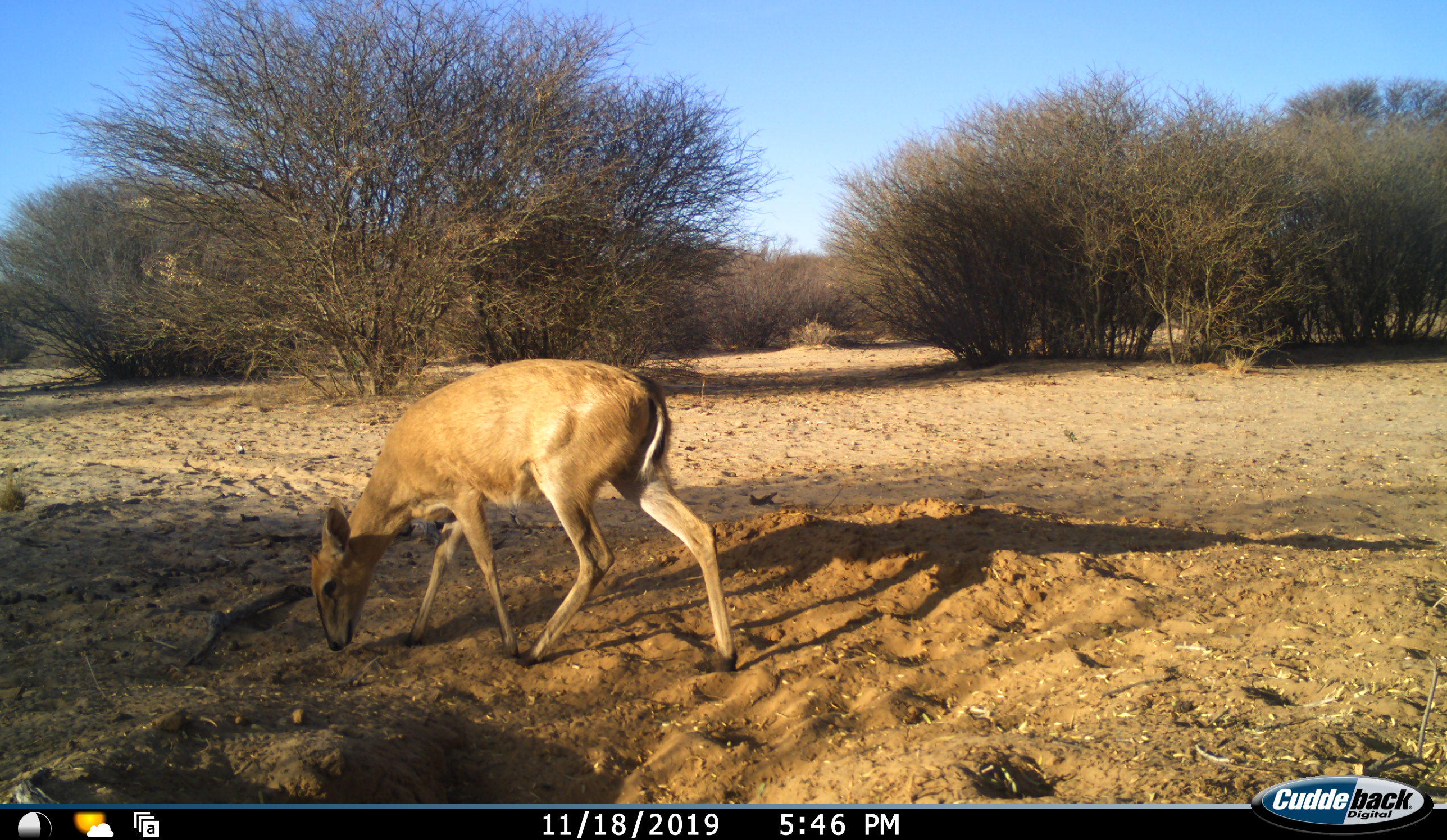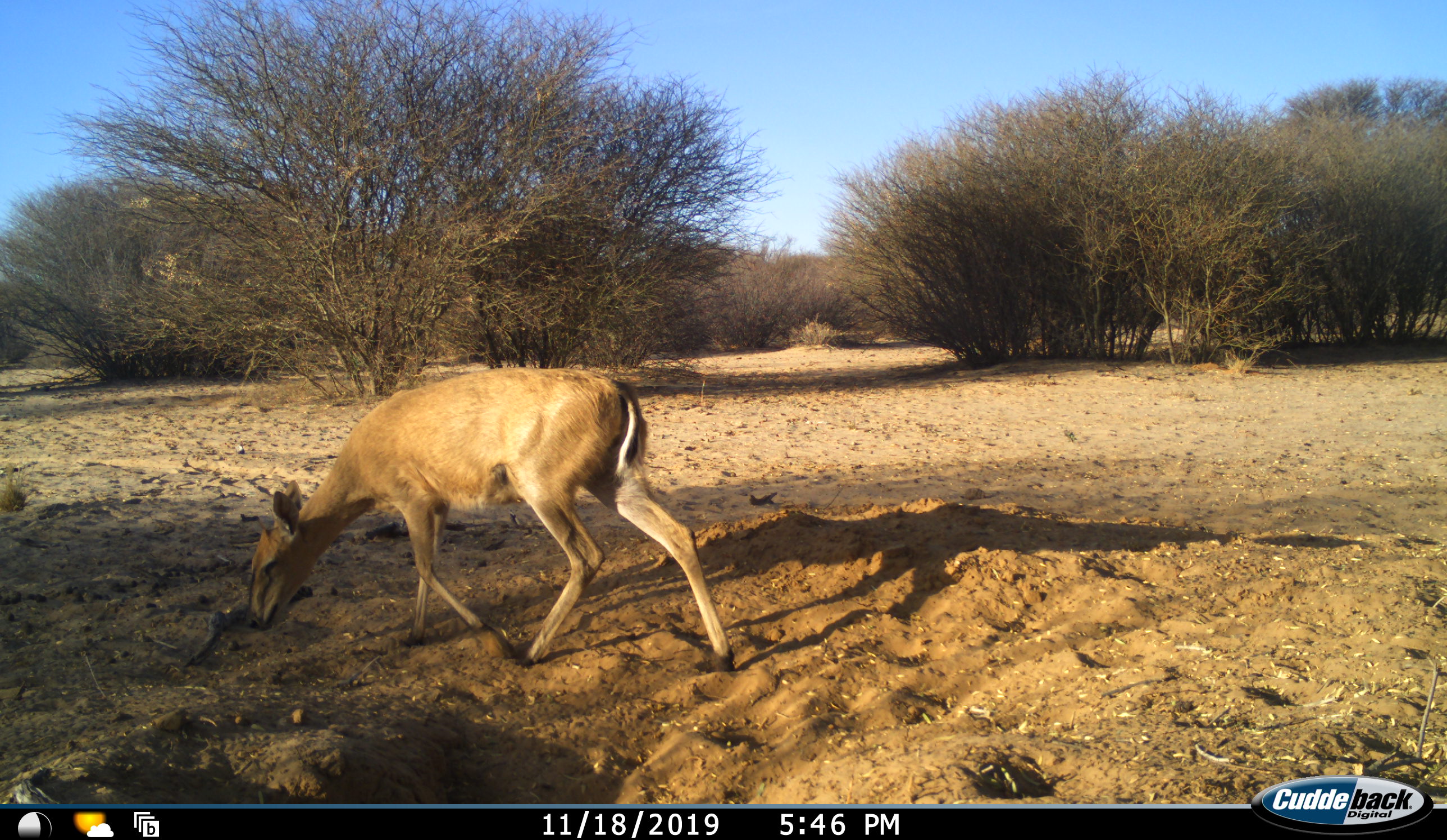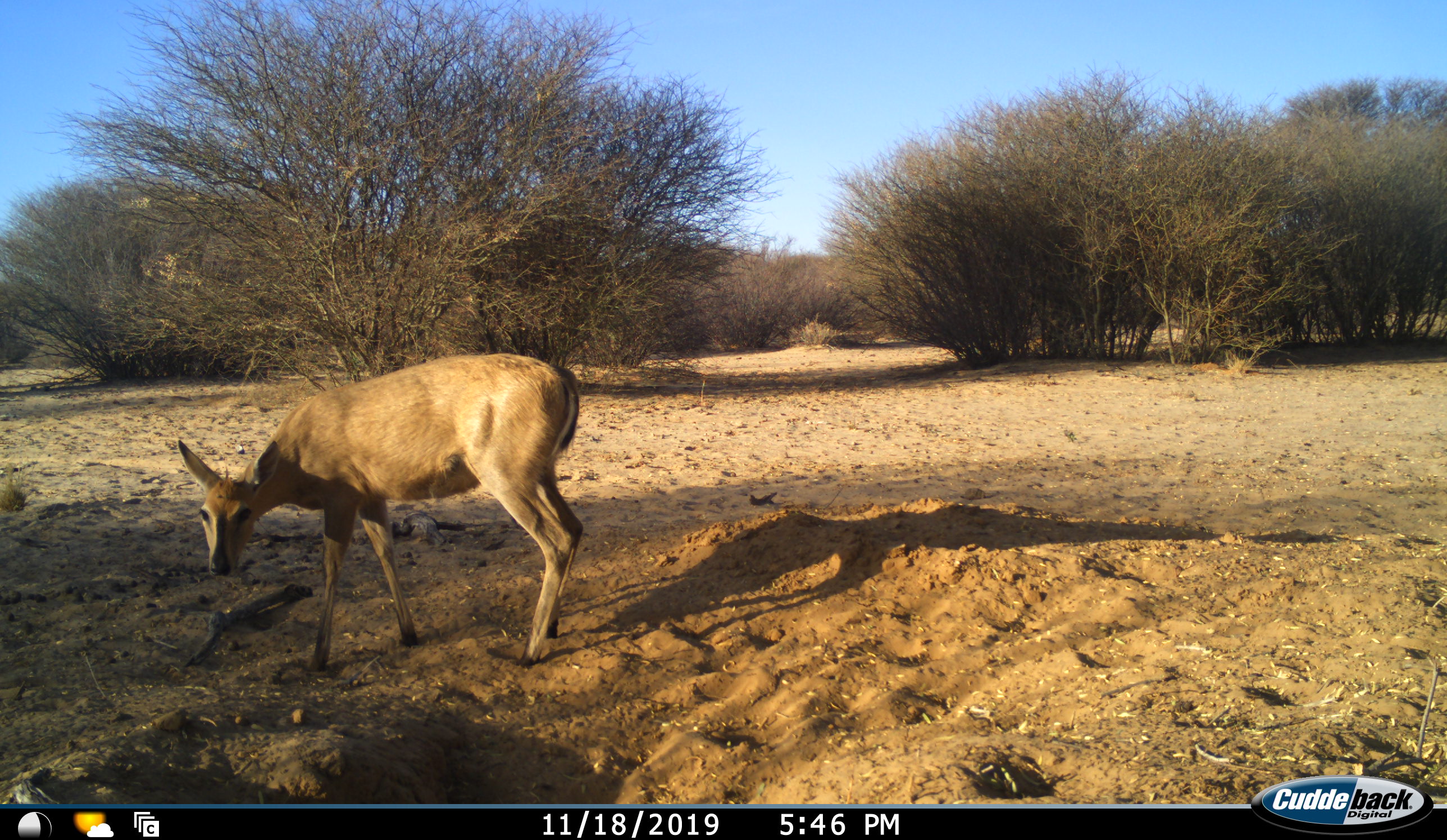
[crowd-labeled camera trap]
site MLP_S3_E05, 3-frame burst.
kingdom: Animalia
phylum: Chordata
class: Mammalia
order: Artiodactyla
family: Bovidae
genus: Sylvicapra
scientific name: Sylvicapra grimmia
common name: common duiker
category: duikercommongrey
Duikercommongrey (common duiker) (Sylvicapra grimmia), count 1. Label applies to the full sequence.